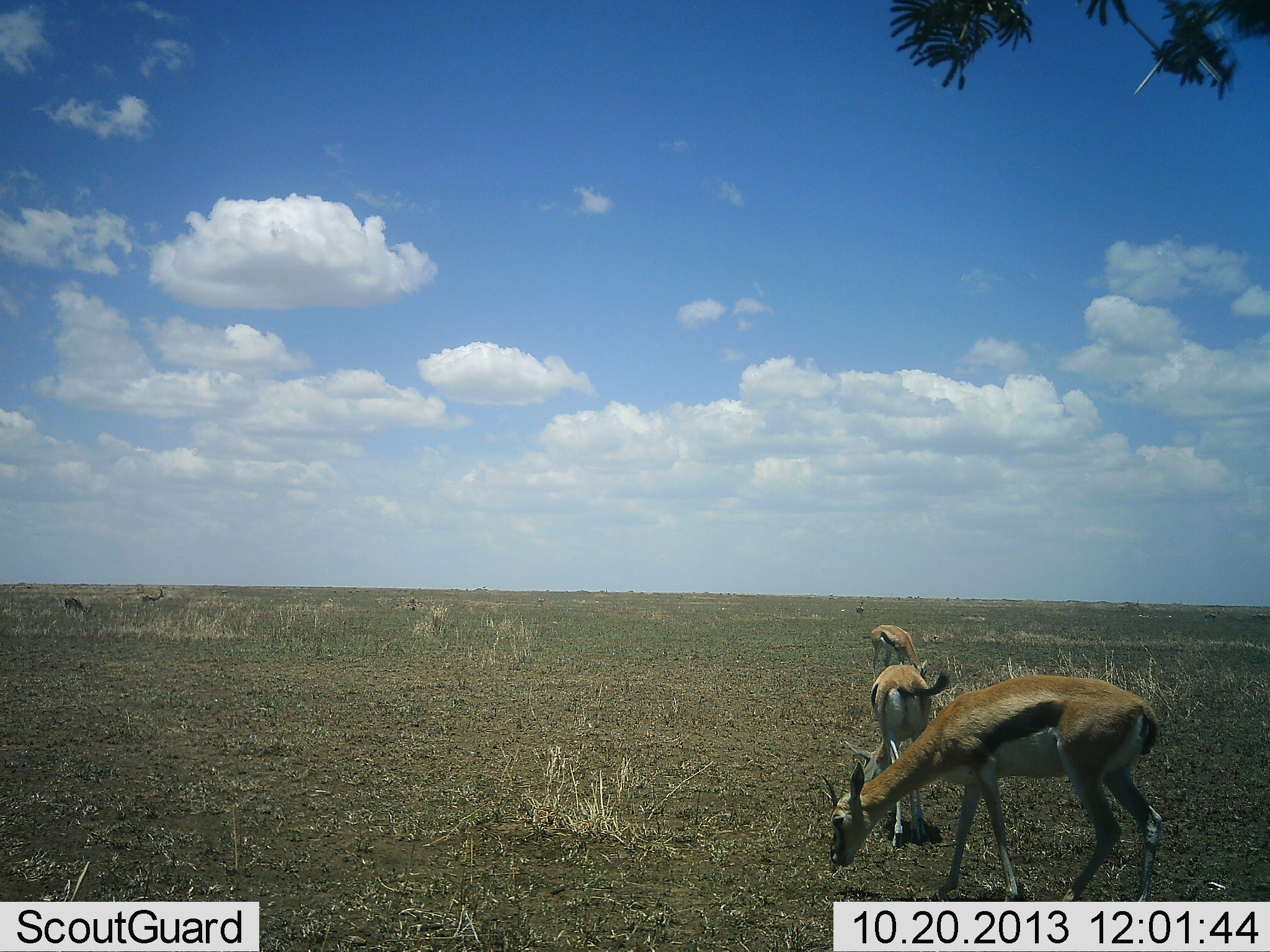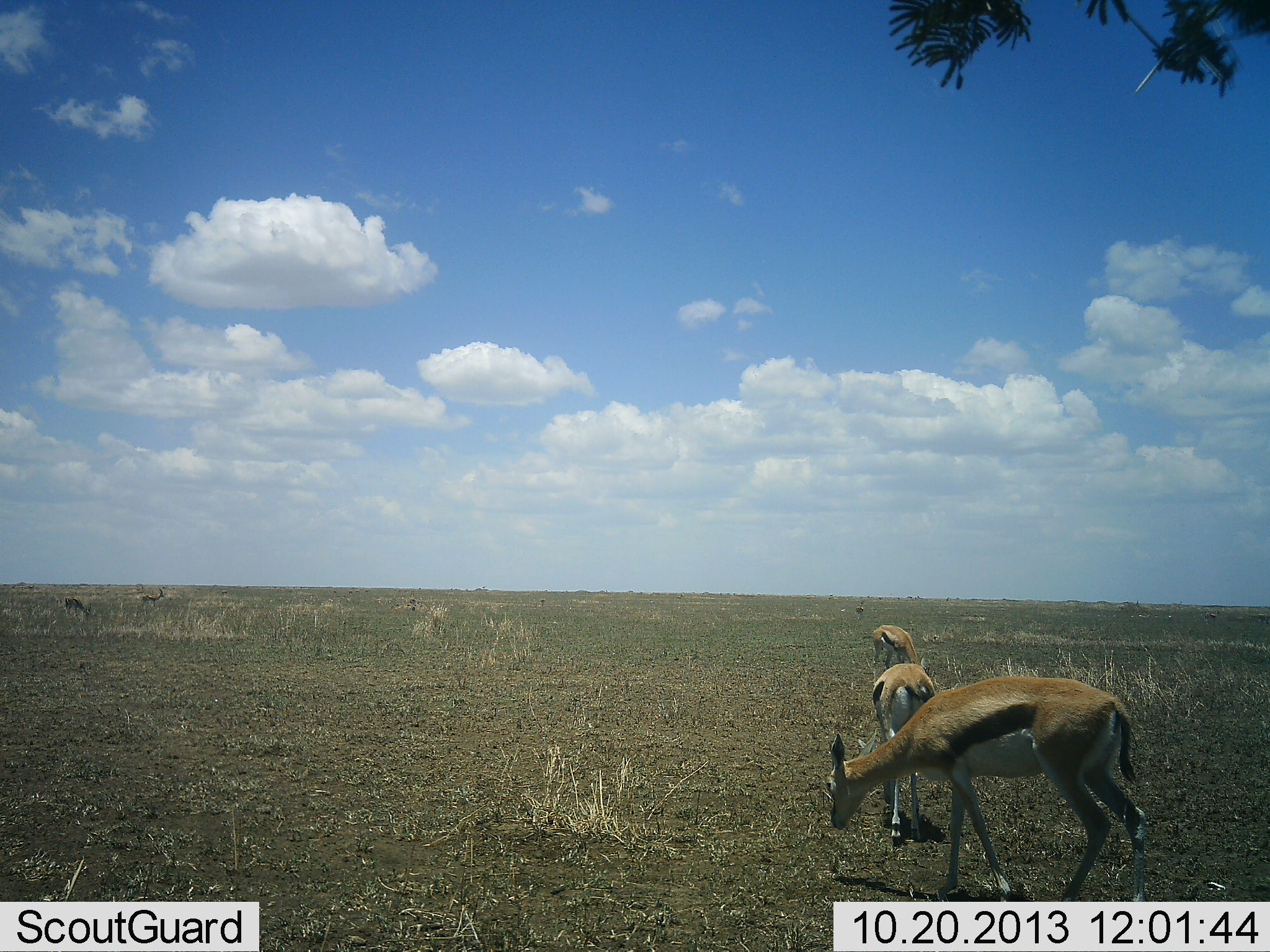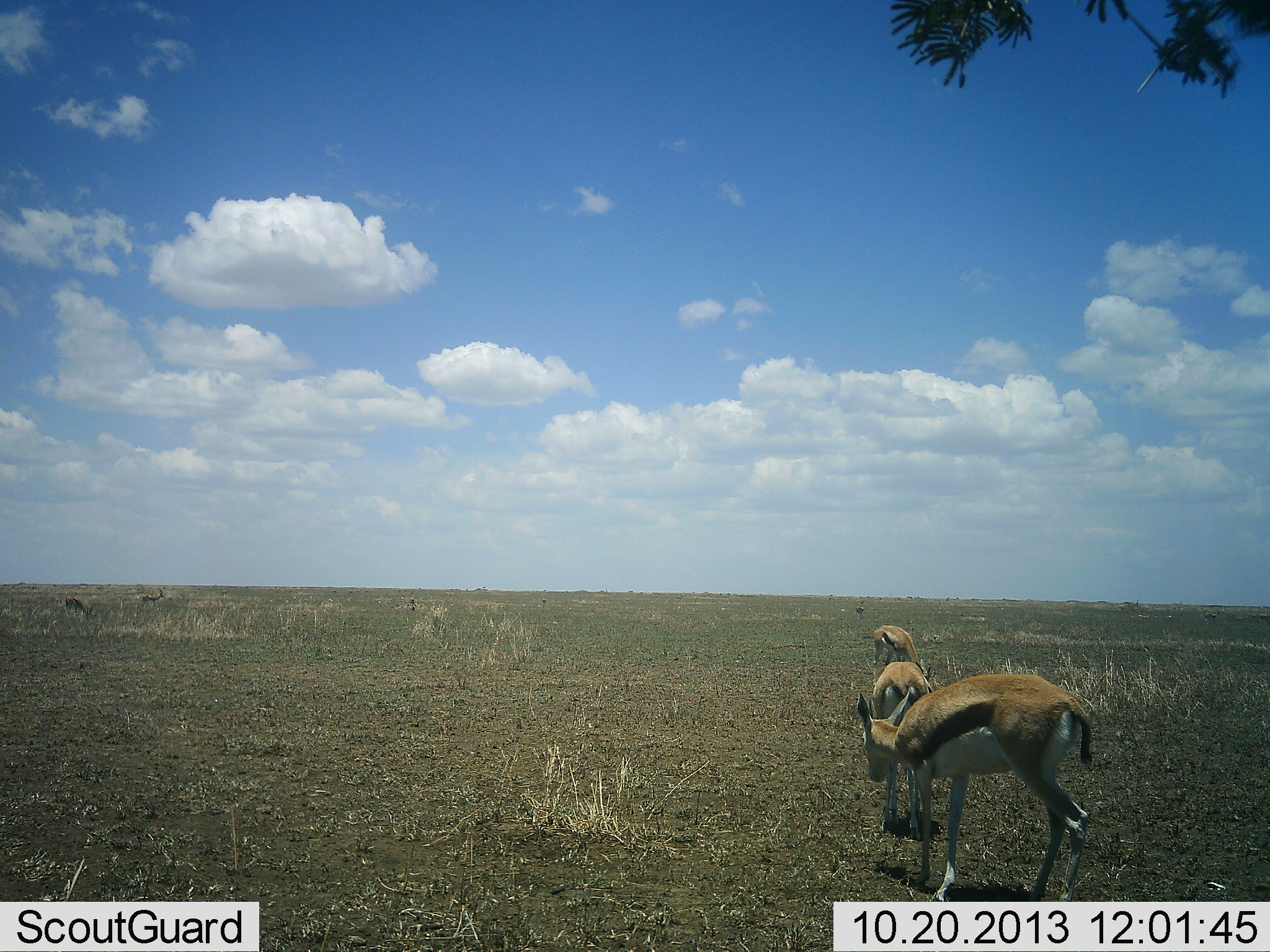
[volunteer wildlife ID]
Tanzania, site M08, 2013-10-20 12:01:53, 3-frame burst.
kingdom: Animalia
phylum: Chordata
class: Mammalia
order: Artiodactyla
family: Bovidae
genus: Eudorcas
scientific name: Eudorcas thomsonii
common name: thomson's gazelle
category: gazellethomsons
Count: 3.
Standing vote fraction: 80%.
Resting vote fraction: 0%.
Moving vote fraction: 20%.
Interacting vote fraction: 0%.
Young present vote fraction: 0%.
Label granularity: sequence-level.